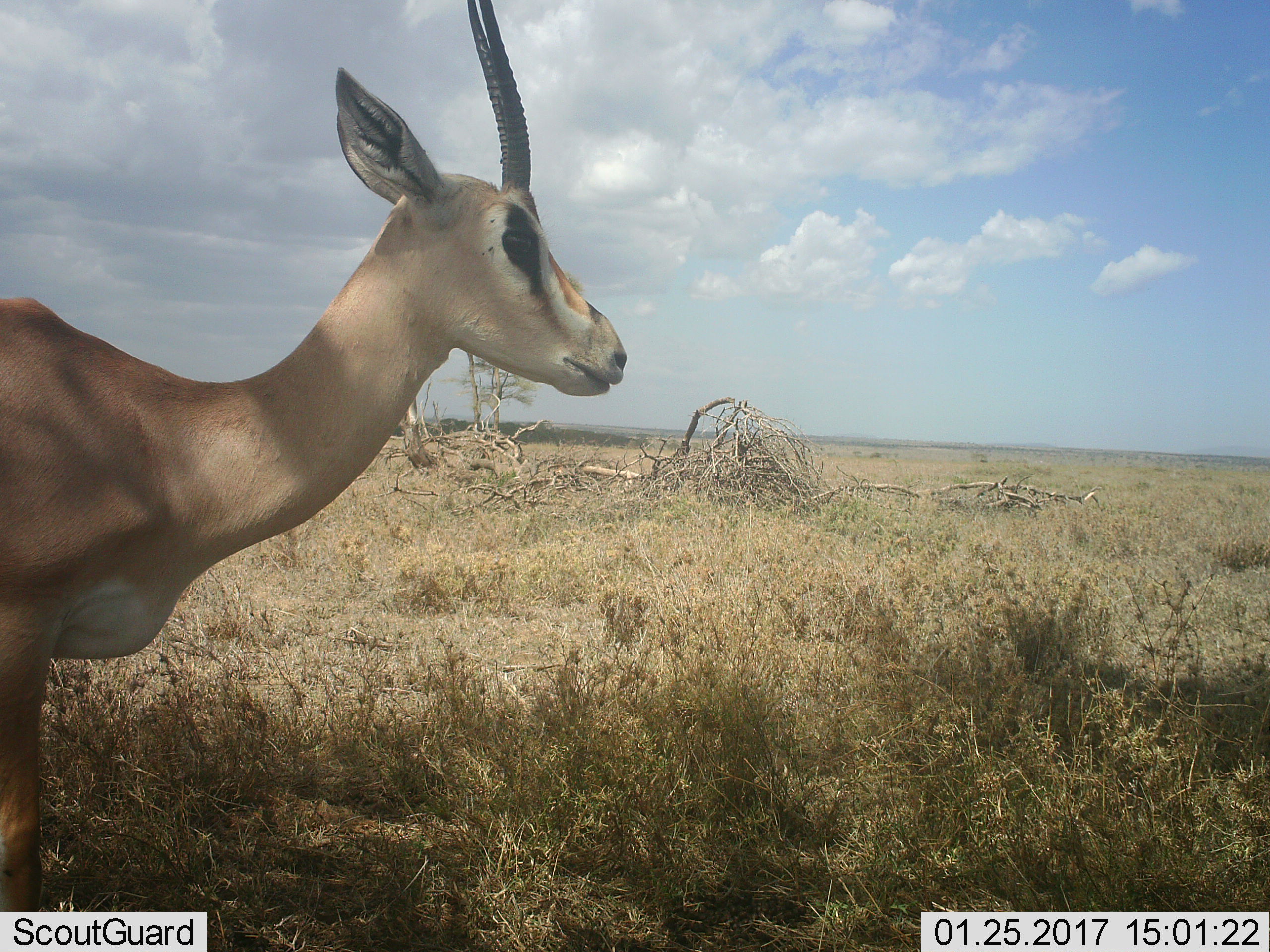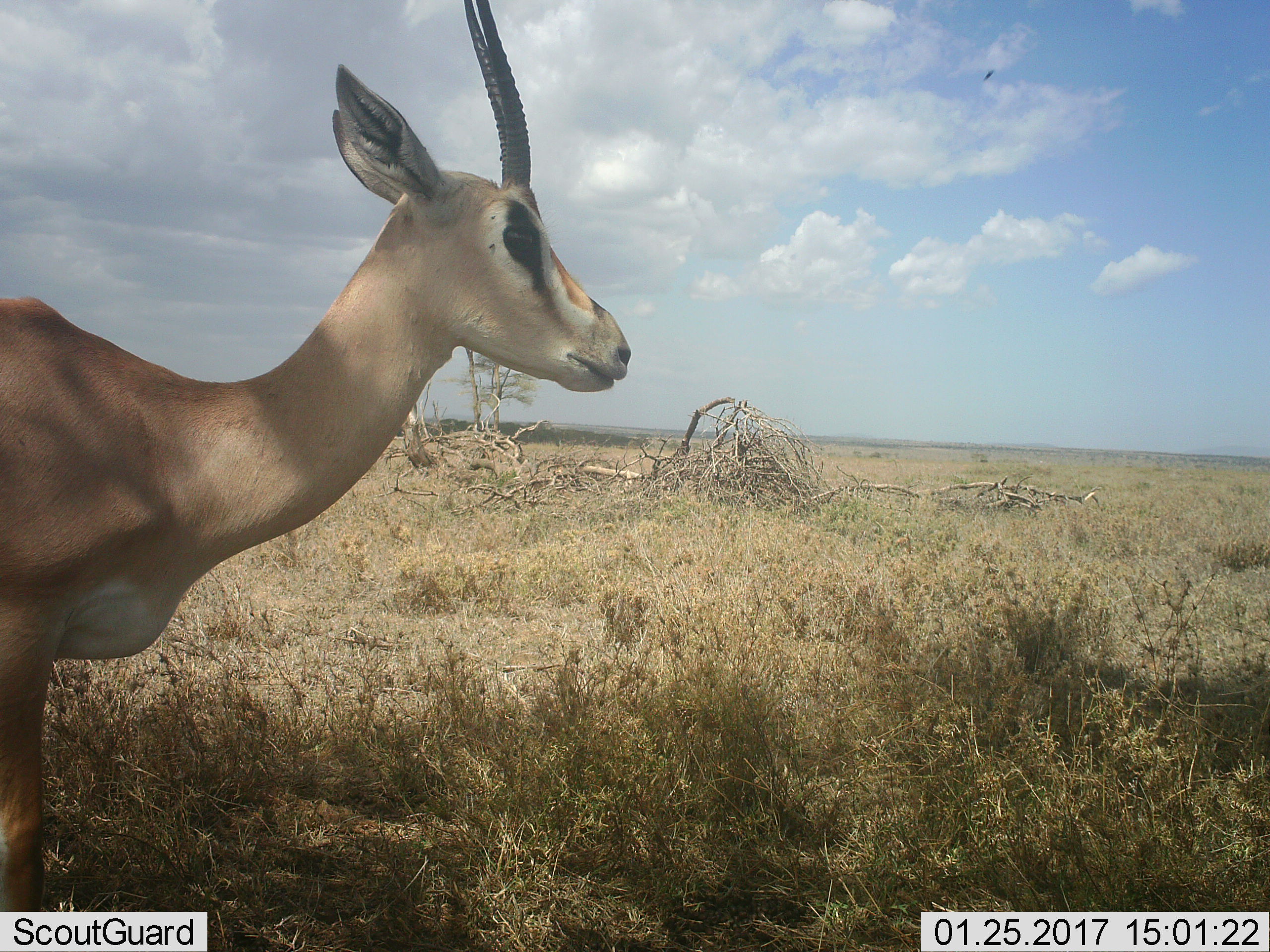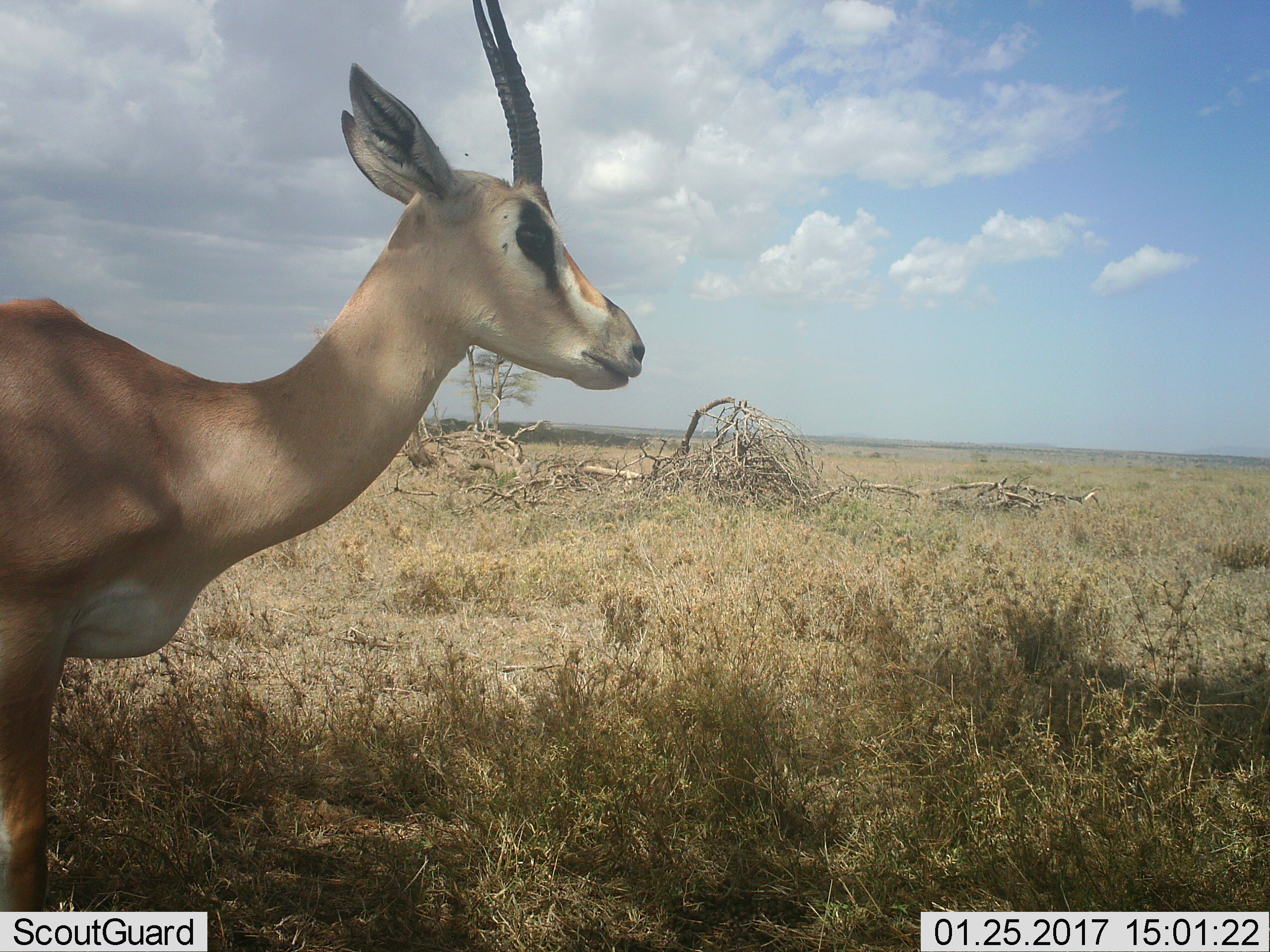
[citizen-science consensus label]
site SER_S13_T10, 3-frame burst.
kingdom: Animalia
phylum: Chordata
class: Mammalia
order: Artiodactyla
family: Bovidae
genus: Nanger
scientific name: Nanger granti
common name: grant's gazelle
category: gazellegrants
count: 1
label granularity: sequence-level